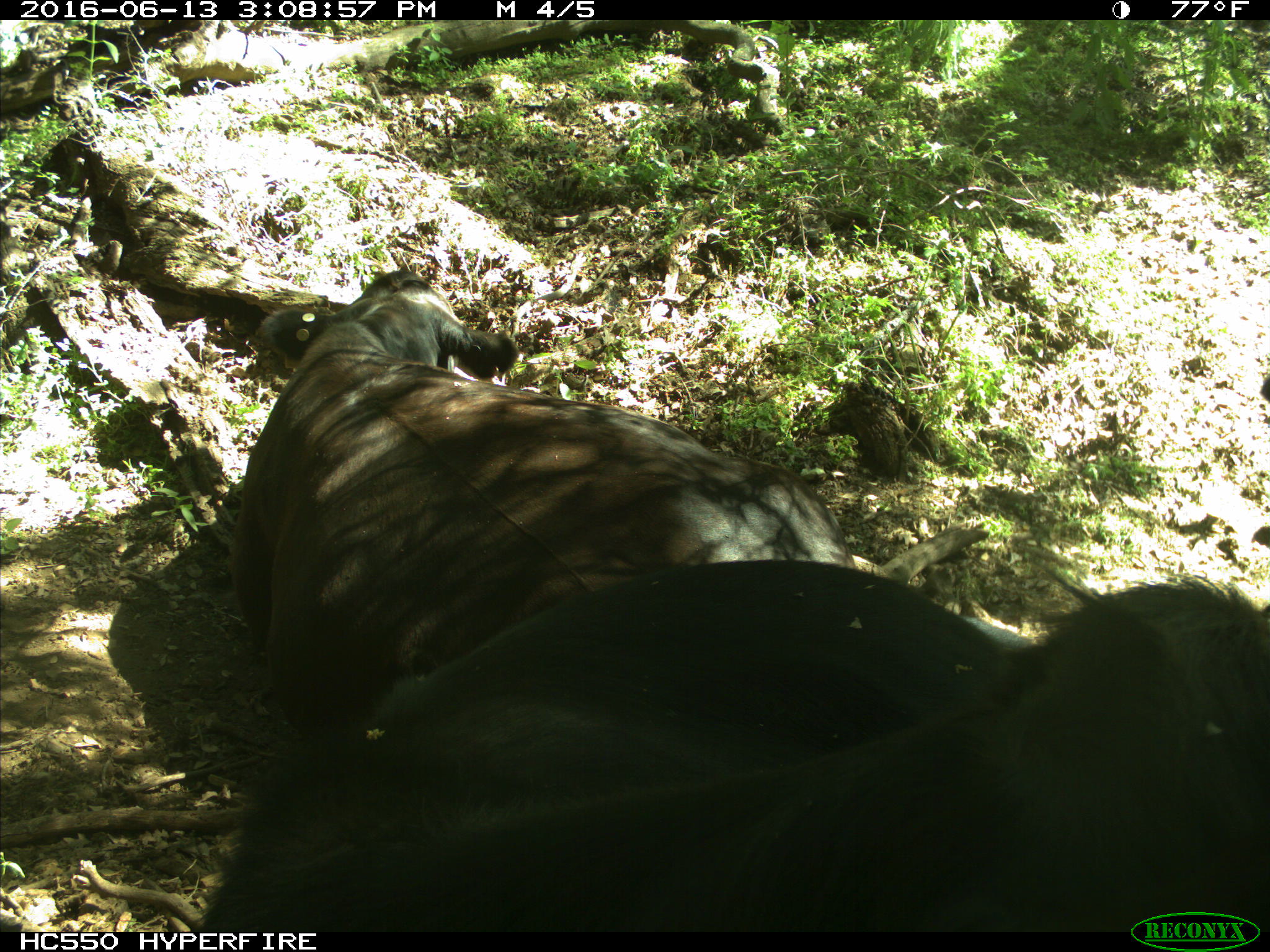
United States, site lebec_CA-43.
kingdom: Animalia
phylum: Chordata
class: Mammalia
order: Artiodactyla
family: Bovidae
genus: Bos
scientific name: Bos taurus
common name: domestic cow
Bos taurus (domestic cow).